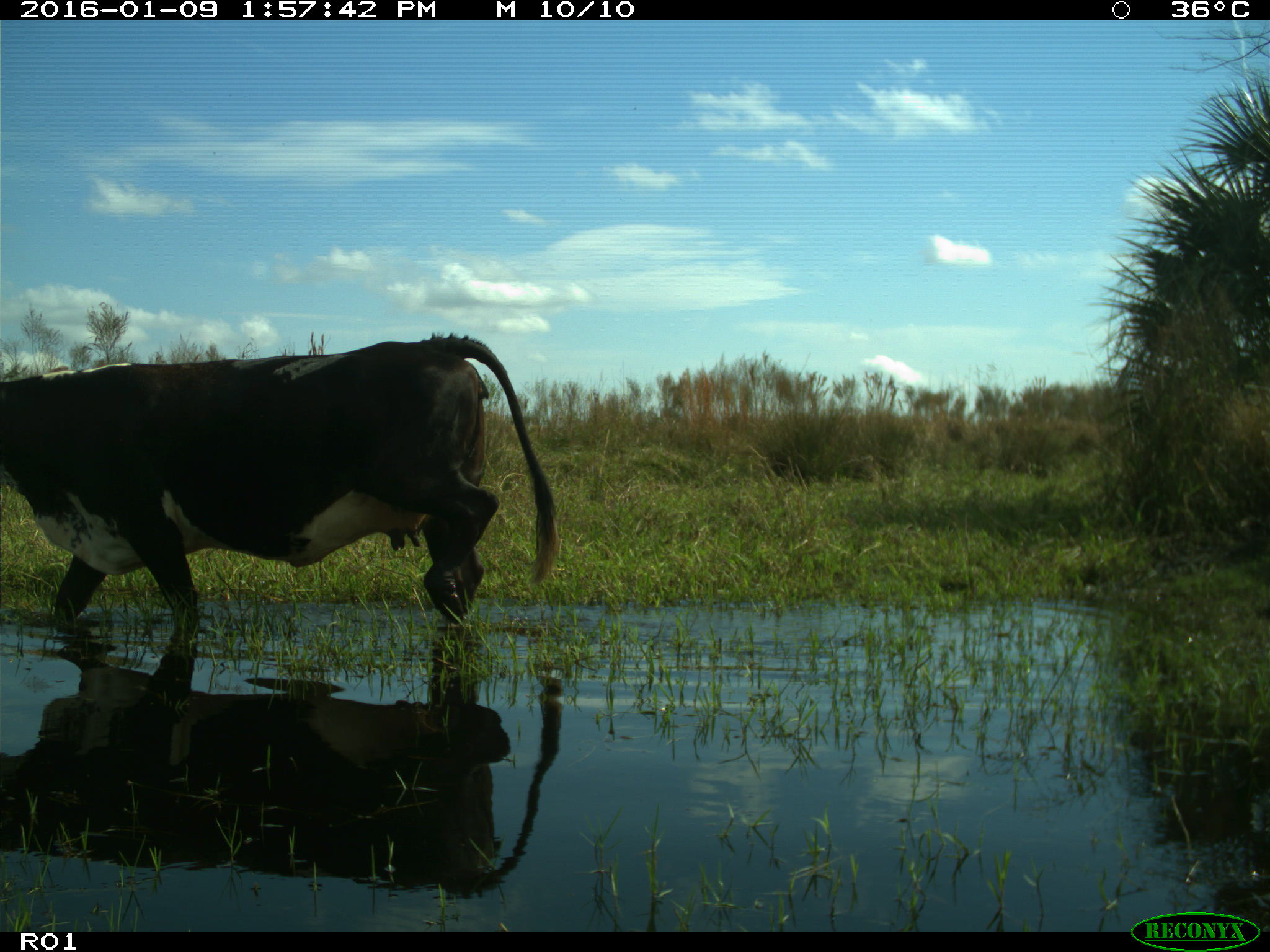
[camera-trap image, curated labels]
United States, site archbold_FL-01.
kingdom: Animalia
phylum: Chordata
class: Mammalia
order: Artiodactyla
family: Bovidae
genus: Bos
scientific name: Bos taurus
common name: domestic cow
Bos taurus (domestic cow).